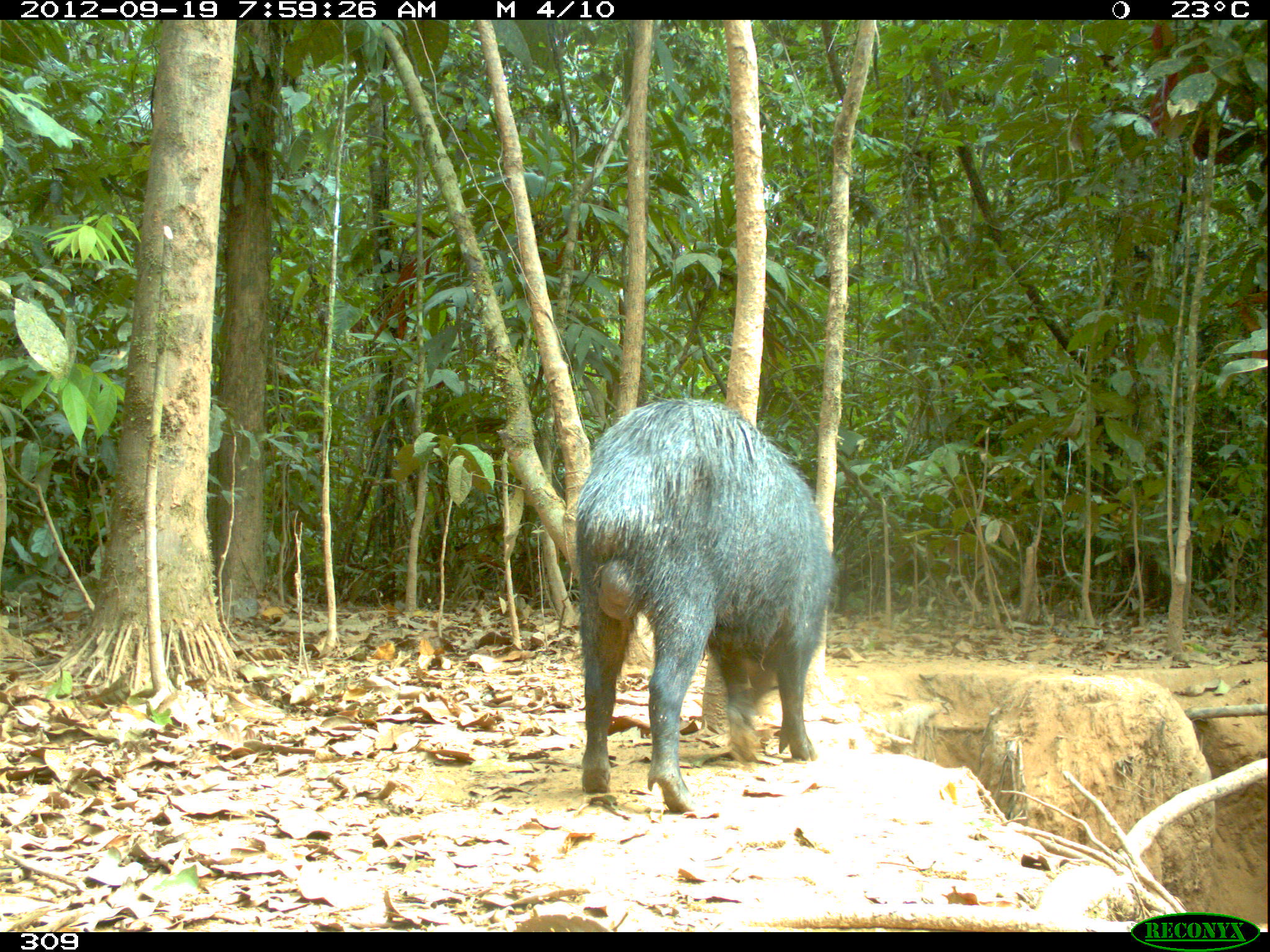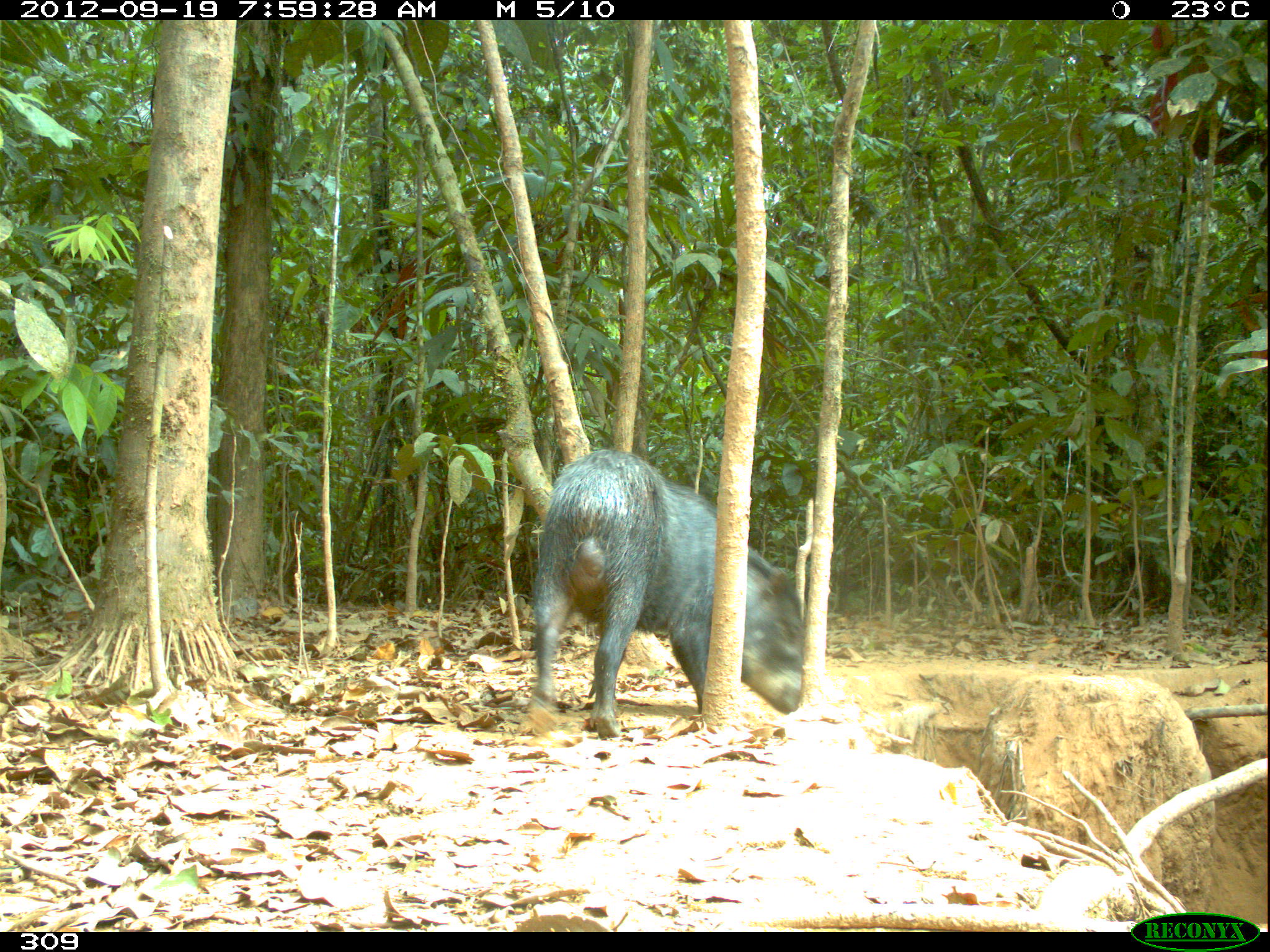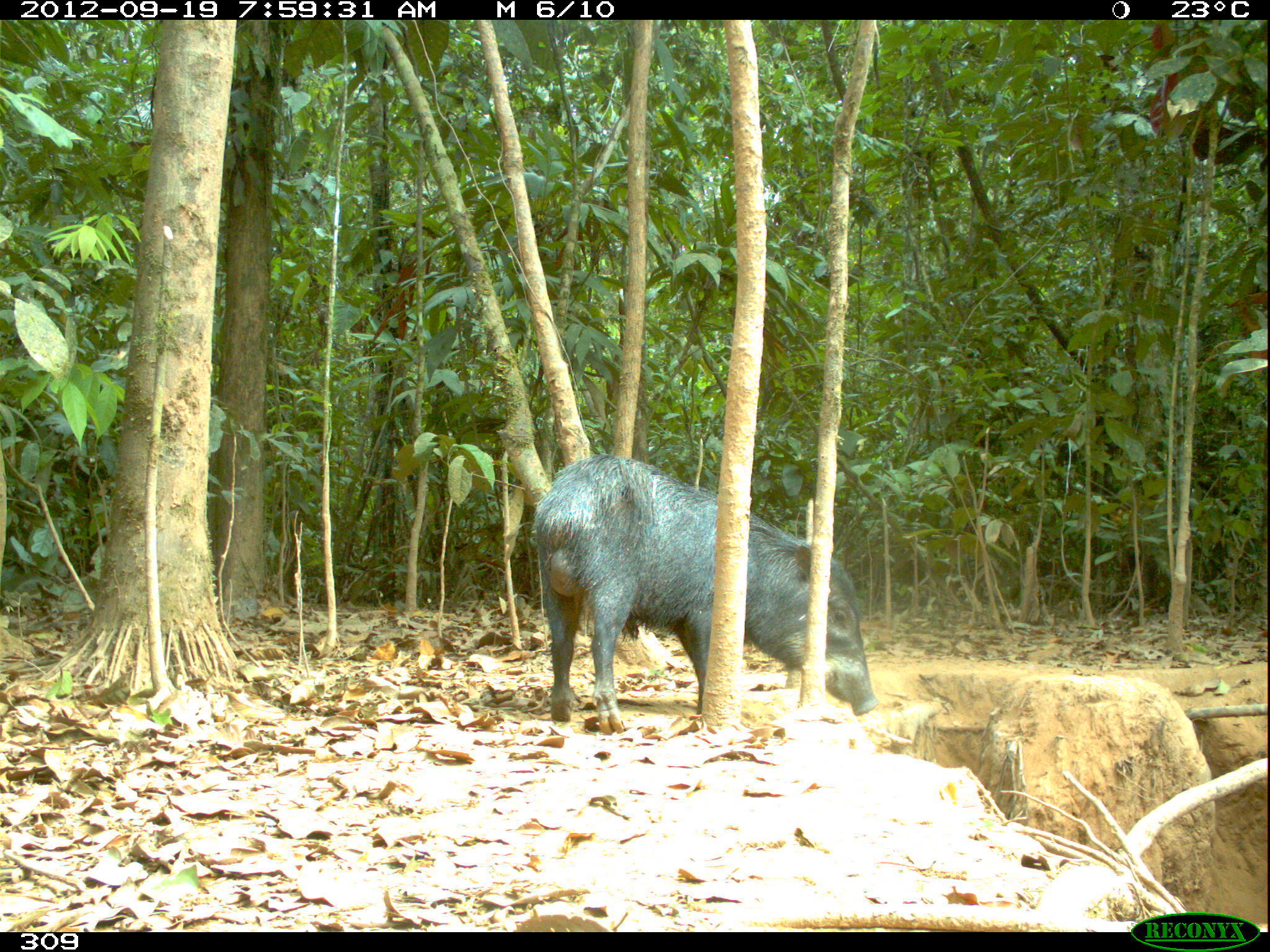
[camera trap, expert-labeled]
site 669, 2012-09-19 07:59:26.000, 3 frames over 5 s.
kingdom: Animalia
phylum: Chordata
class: Mammalia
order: Artiodactyla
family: Tayassuidae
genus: Tayassu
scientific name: Tayassu pecari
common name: white-lipped peccary